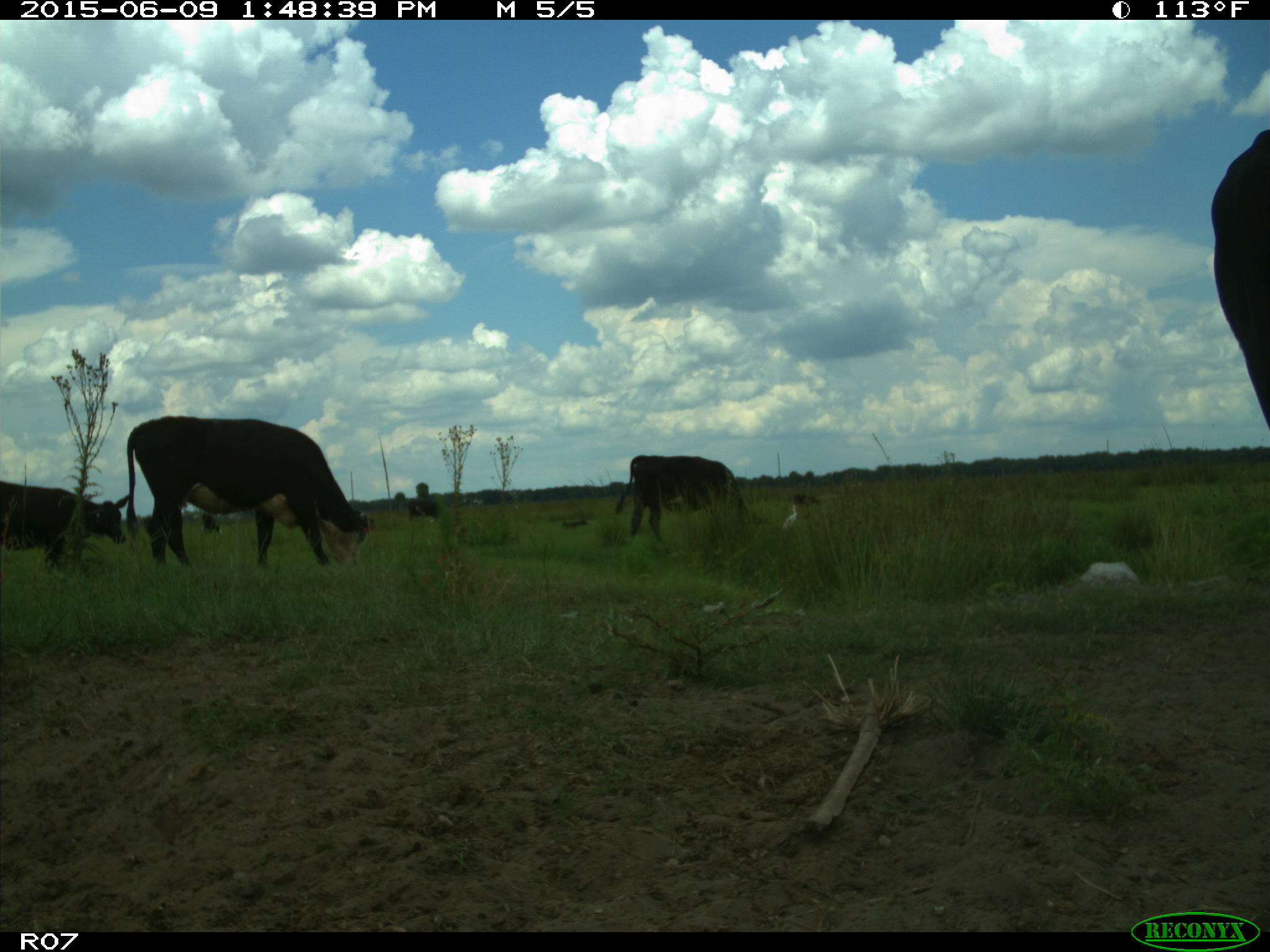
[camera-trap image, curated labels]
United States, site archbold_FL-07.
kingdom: Animalia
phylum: Chordata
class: Mammalia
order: Artiodactyla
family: Bovidae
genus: Bos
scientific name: Bos taurus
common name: domestic cow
Bos taurus (domestic cow).